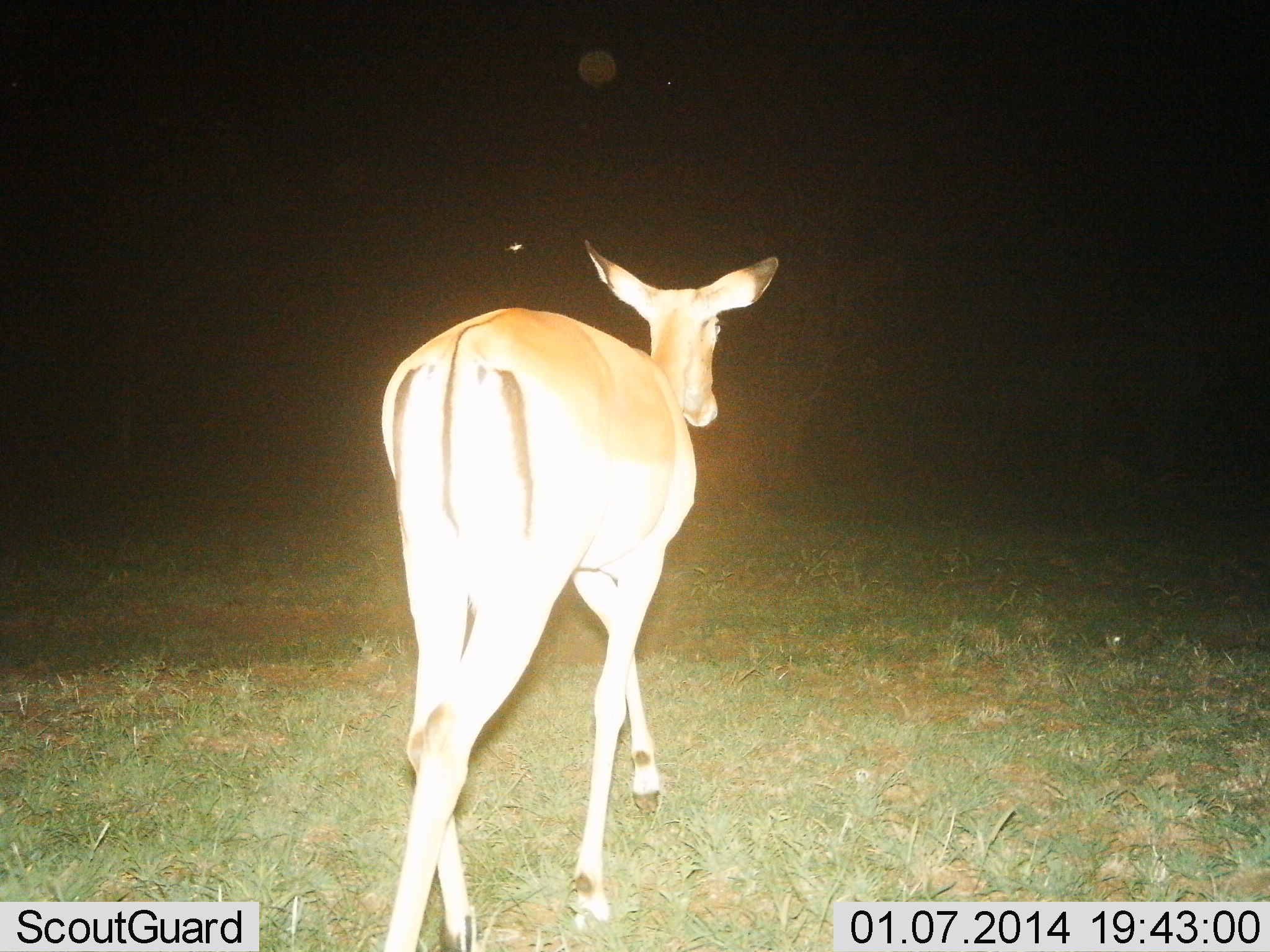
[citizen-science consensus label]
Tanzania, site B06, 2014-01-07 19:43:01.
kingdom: Animalia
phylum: Chordata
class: Mammalia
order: Artiodactyla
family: Bovidae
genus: Aepyceros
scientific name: Aepyceros melampus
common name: impala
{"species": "impala (Aepyceros melampus)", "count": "1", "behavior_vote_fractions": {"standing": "10%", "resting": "0%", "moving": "90%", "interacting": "0%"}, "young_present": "0%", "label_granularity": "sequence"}